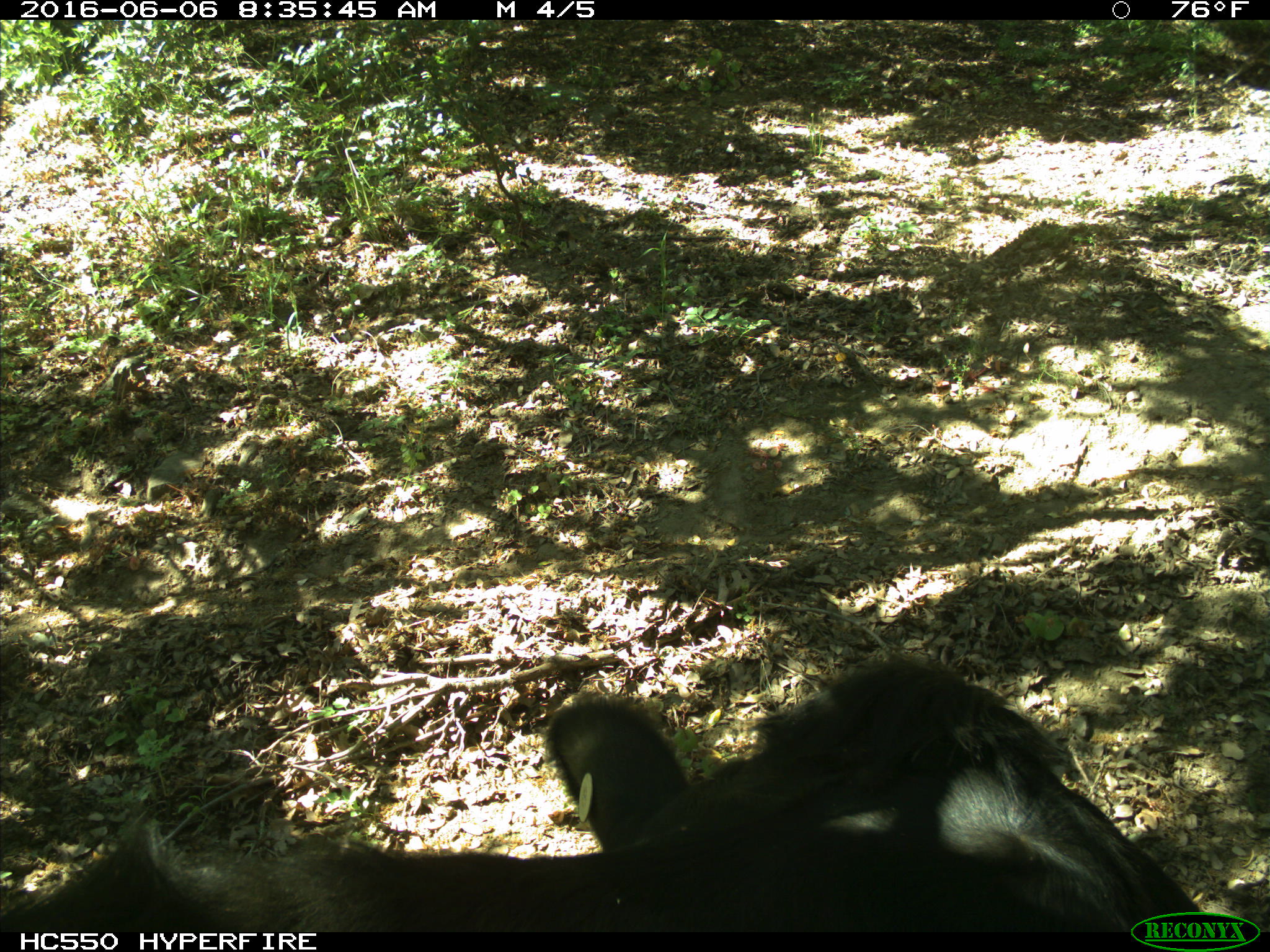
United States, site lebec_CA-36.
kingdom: Animalia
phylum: Chordata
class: Mammalia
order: Artiodactyla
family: Bovidae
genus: Bos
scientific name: Bos taurus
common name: domestic cow